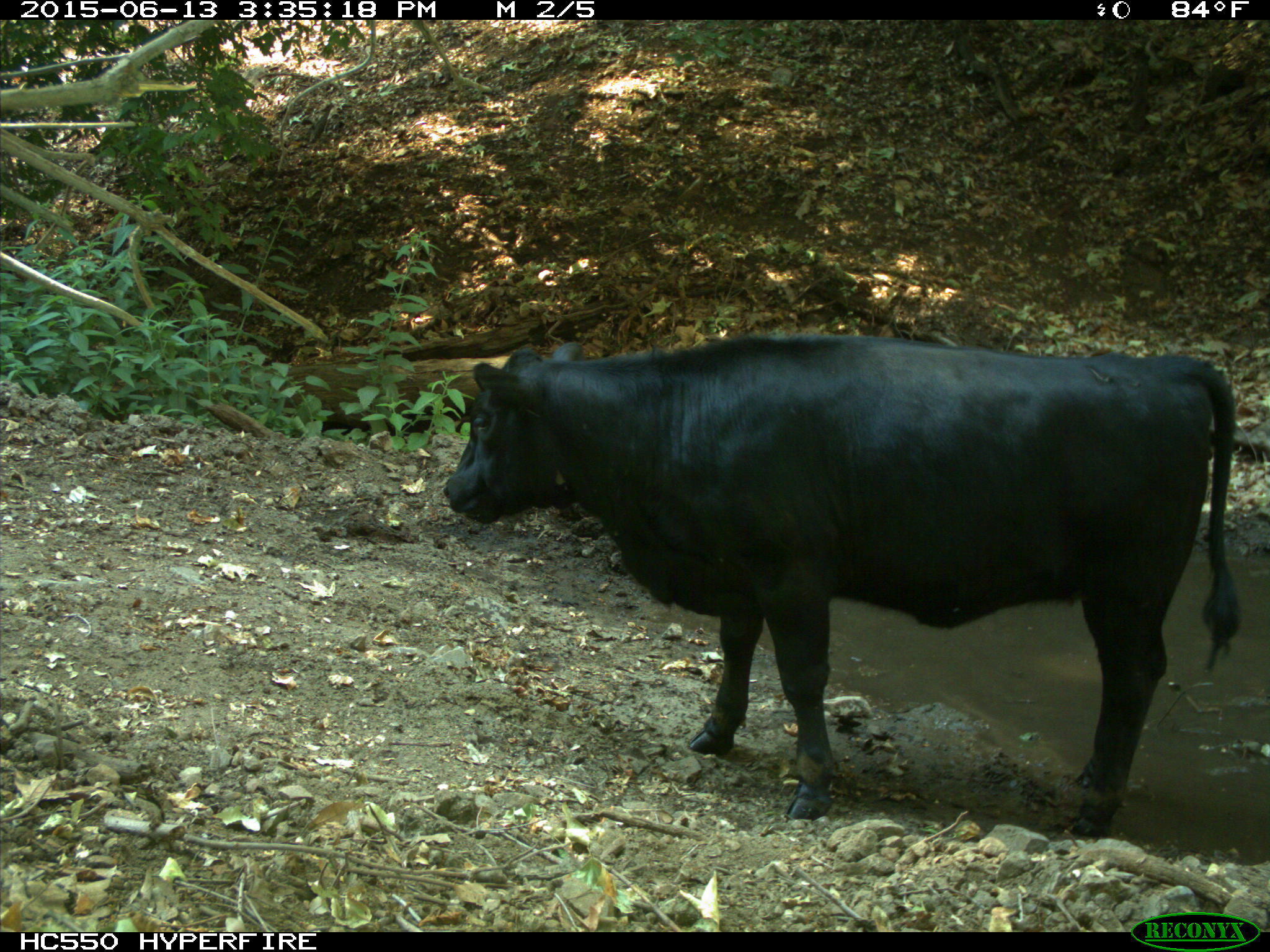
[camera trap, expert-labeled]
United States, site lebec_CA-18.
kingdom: Animalia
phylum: Chordata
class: Mammalia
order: Artiodactyla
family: Bovidae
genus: Bos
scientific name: Bos taurus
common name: domestic cow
Bos taurus (domestic cow).